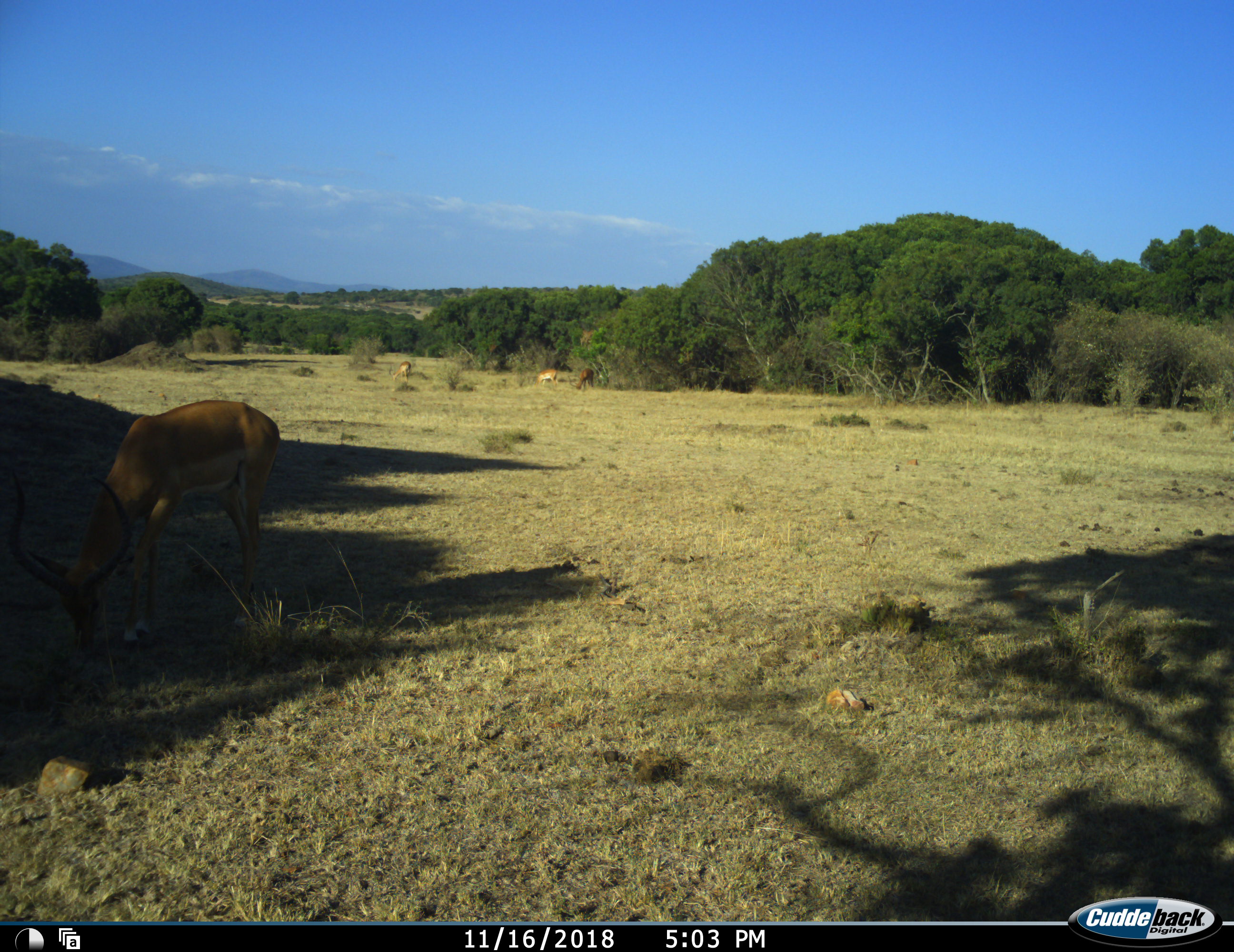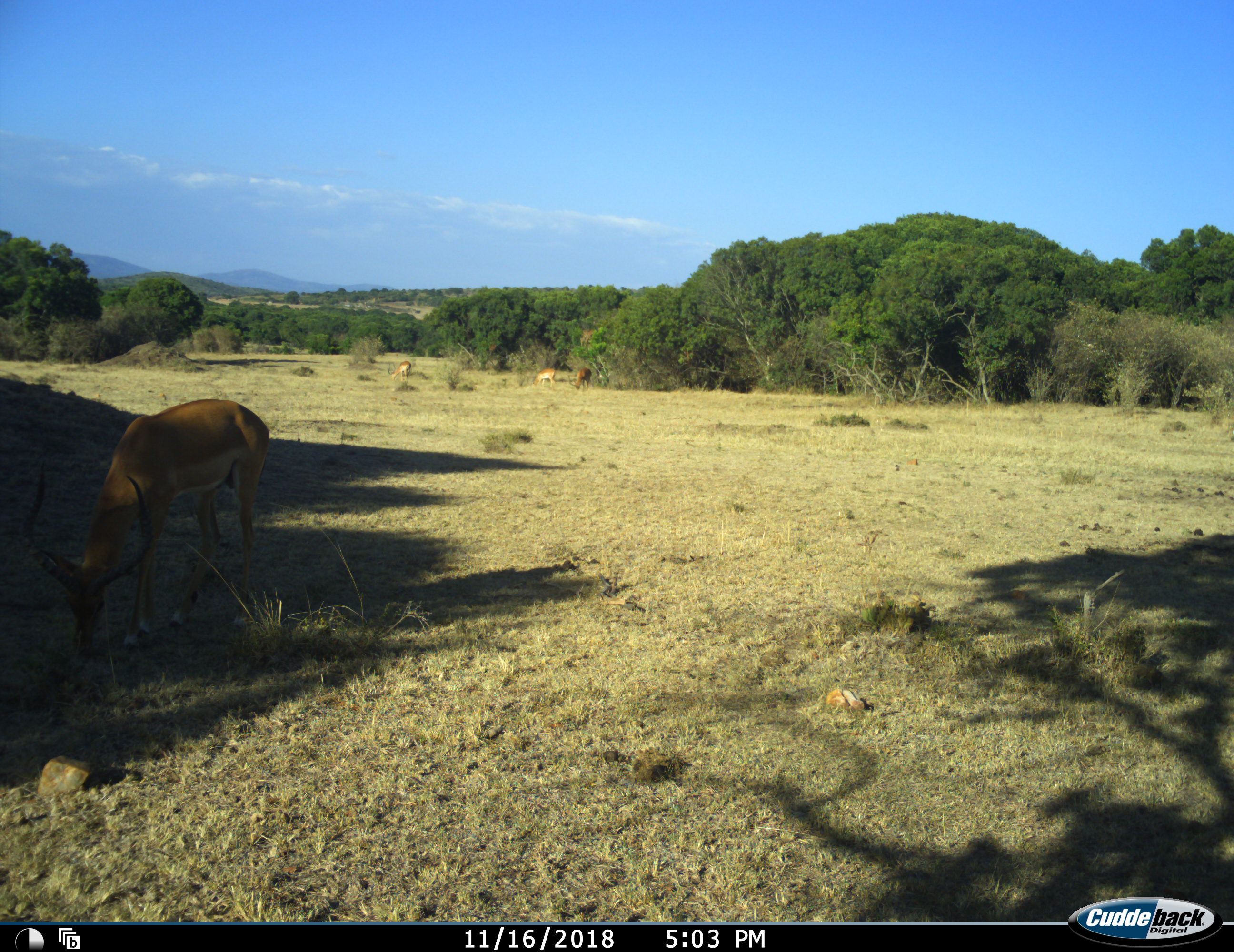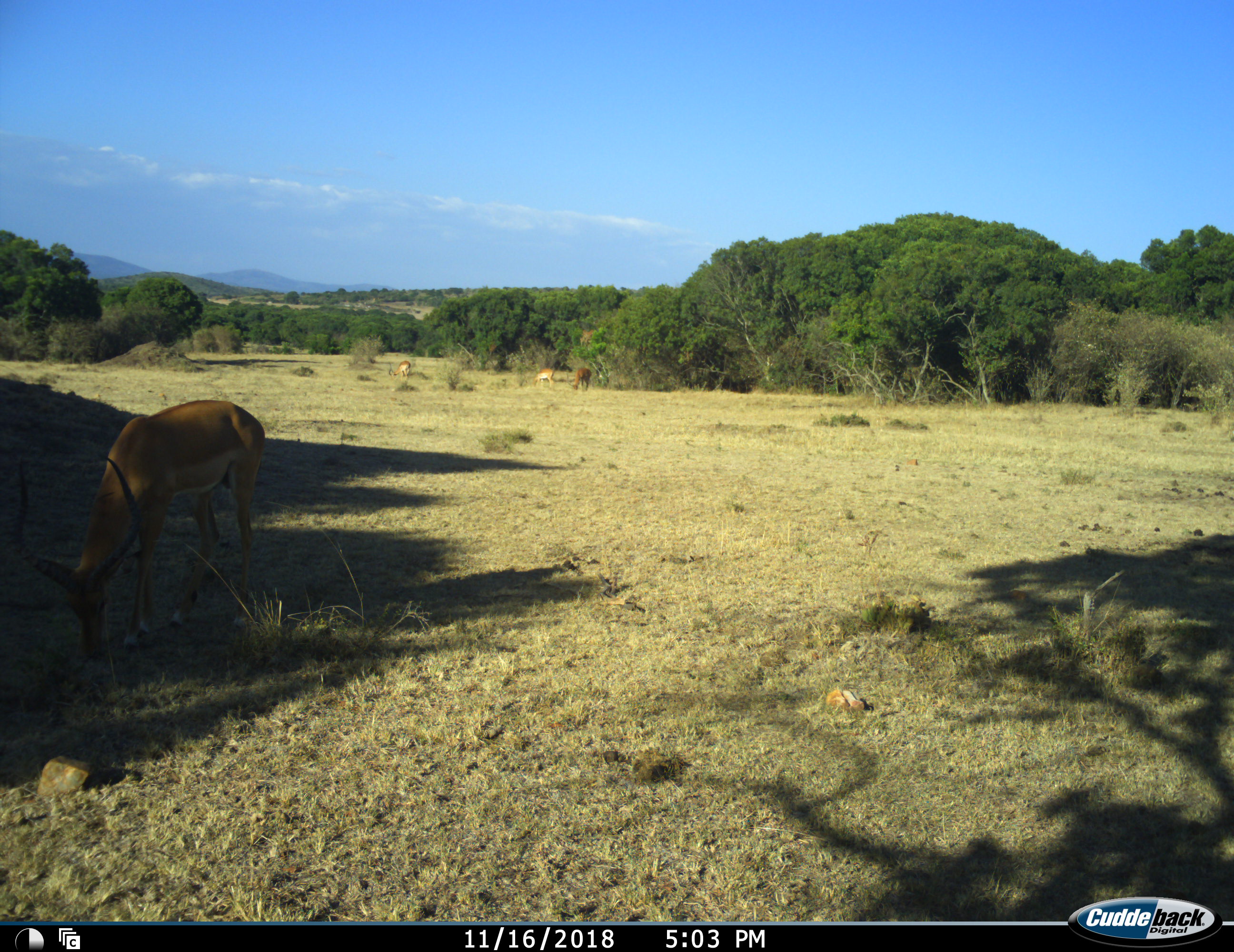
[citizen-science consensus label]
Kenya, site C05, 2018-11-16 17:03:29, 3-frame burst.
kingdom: Animalia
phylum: Chordata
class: Mammalia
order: Artiodactyla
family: Bovidae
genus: Aepyceros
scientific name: Aepyceros melampus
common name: impala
Impala (Aepyceros melampus), count 4. Behavior (volunteer vote fractions): standing 0%, resting 0%, moving 0%, interacting 0%. Young present (vote fraction): 0%. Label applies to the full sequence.